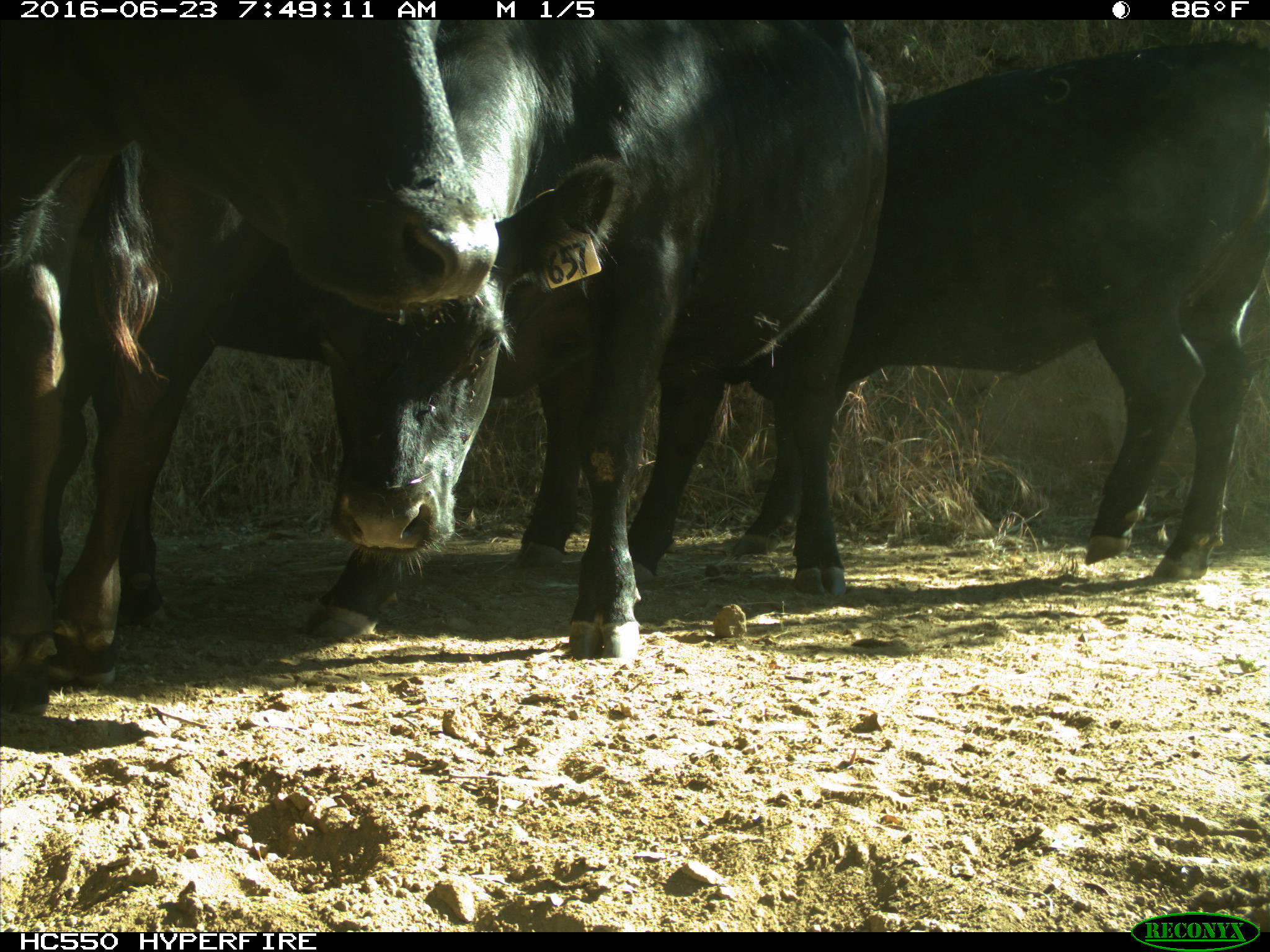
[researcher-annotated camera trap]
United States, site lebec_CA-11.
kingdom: Animalia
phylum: Chordata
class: Mammalia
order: Artiodactyla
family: Bovidae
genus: Bos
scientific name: Bos taurus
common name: domestic cow